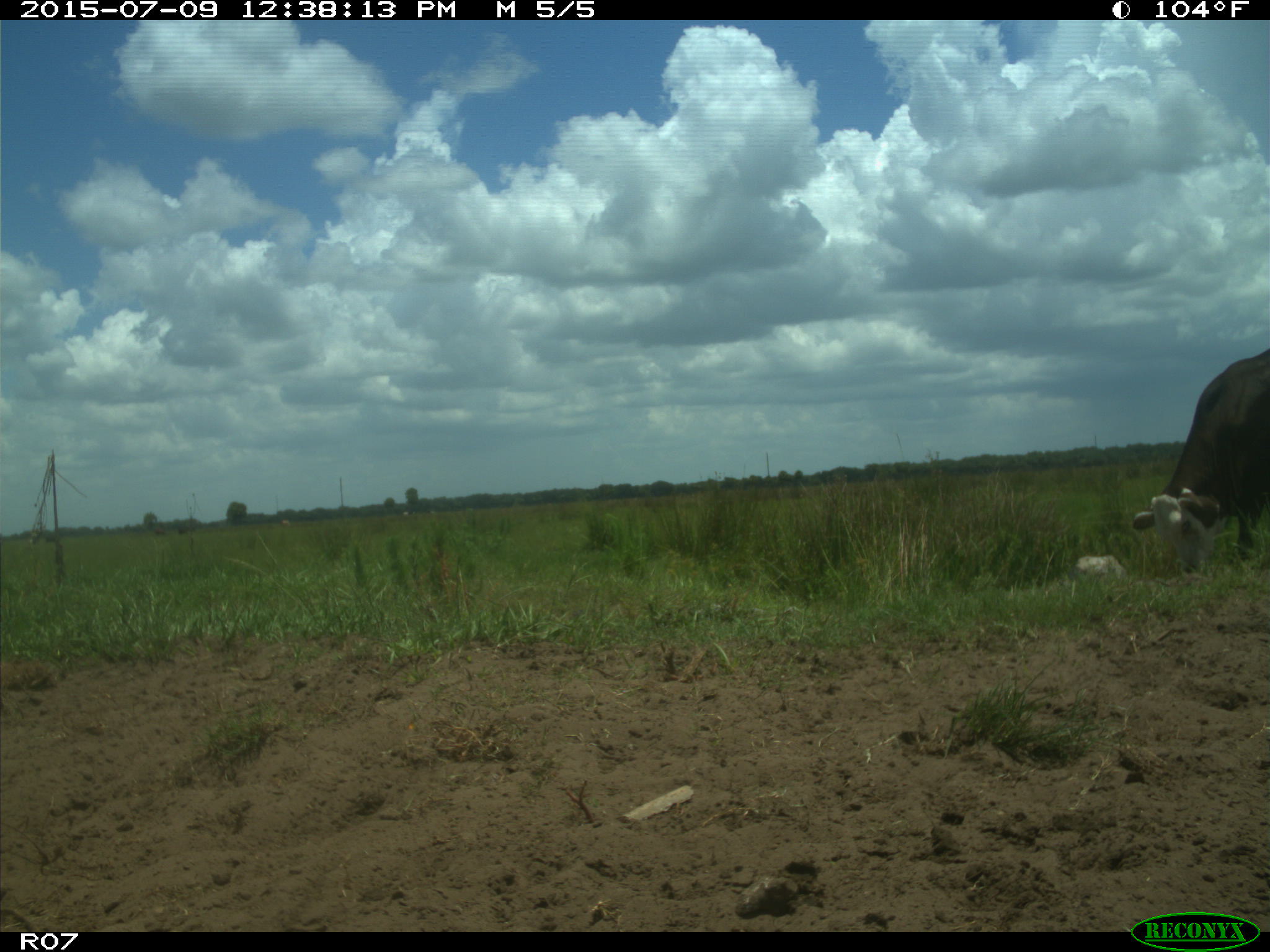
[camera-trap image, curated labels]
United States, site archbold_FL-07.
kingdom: Animalia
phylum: Chordata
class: Mammalia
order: Artiodactyla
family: Bovidae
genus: Bos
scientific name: Bos taurus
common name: domestic cow